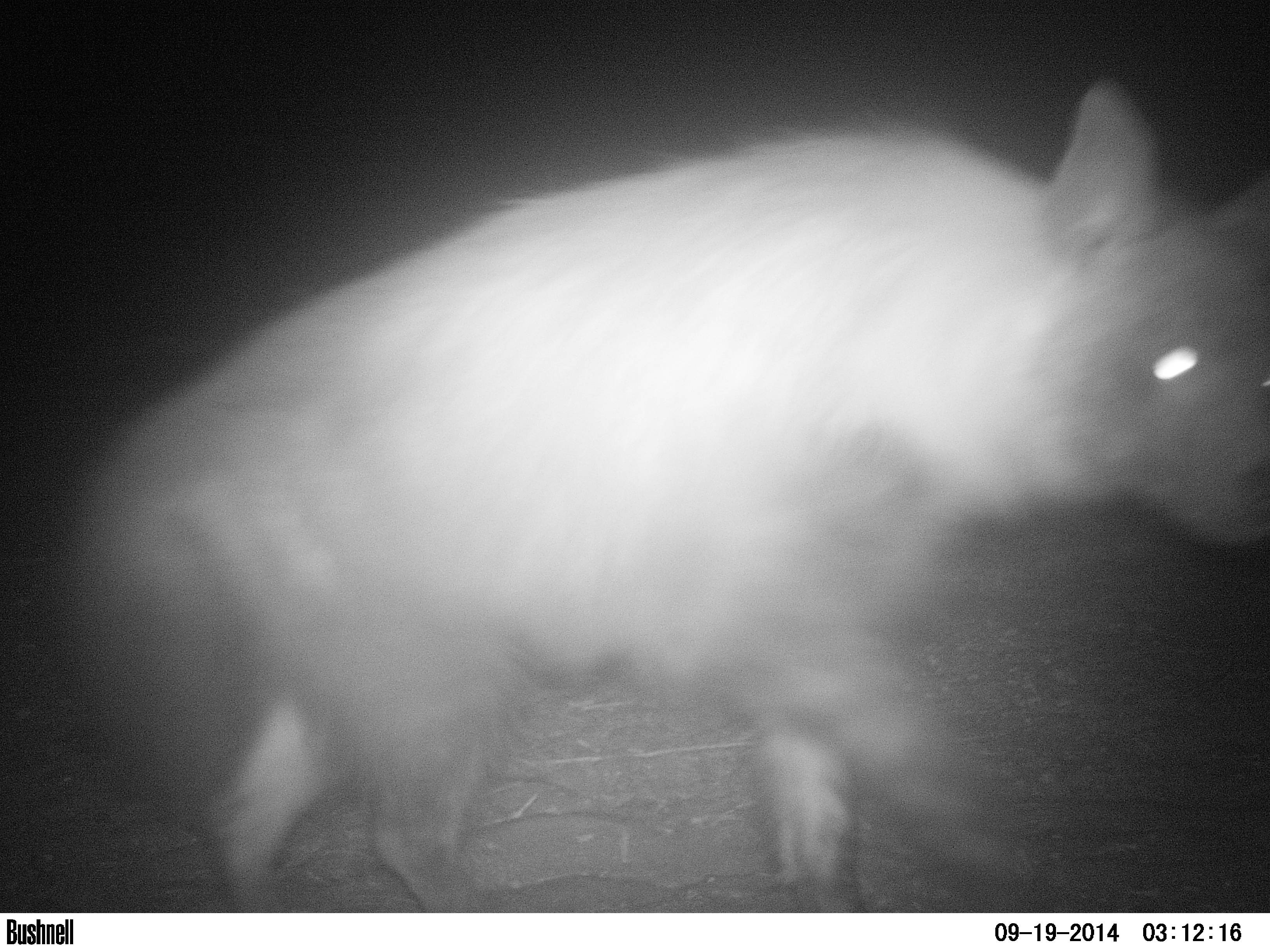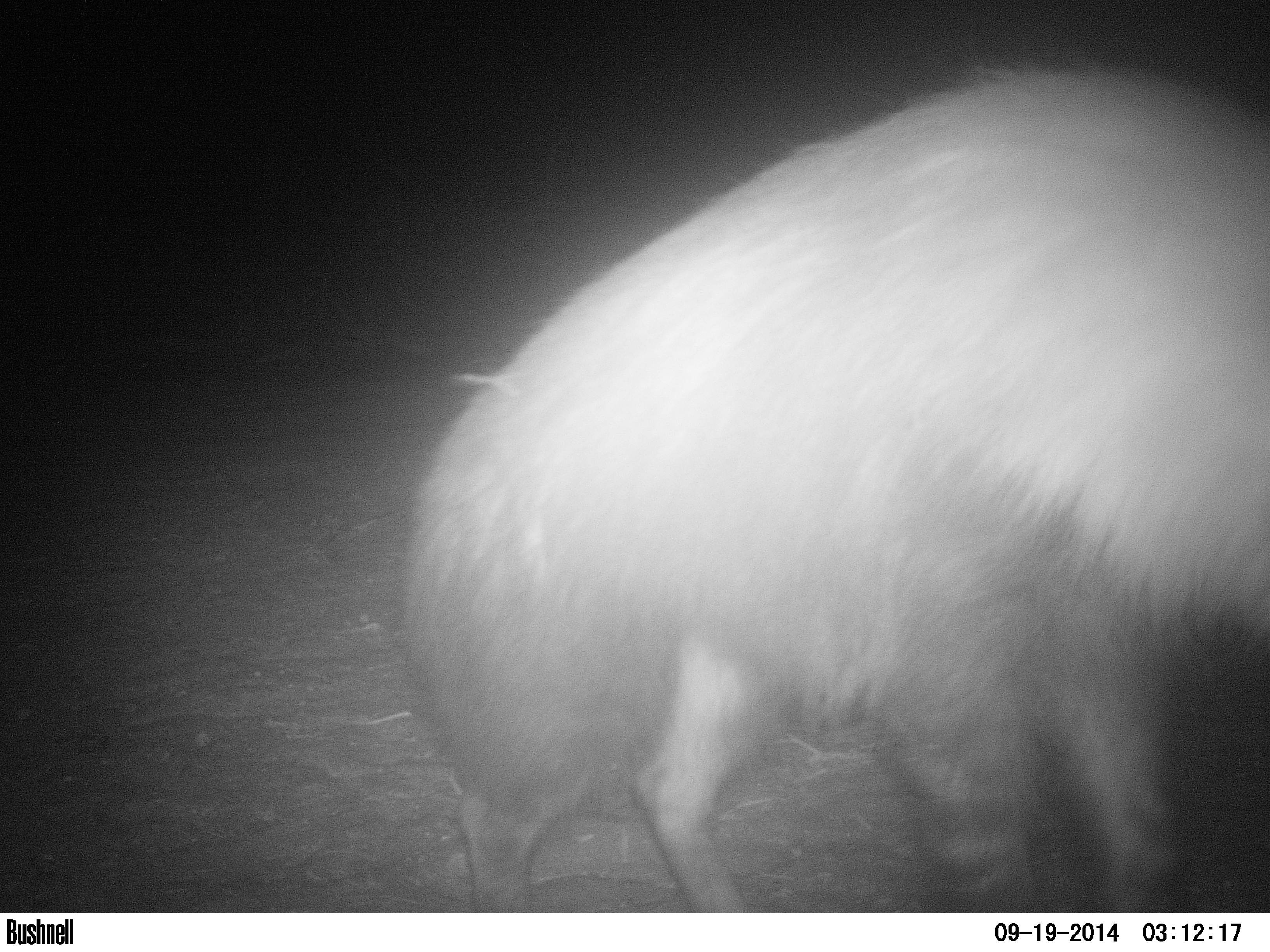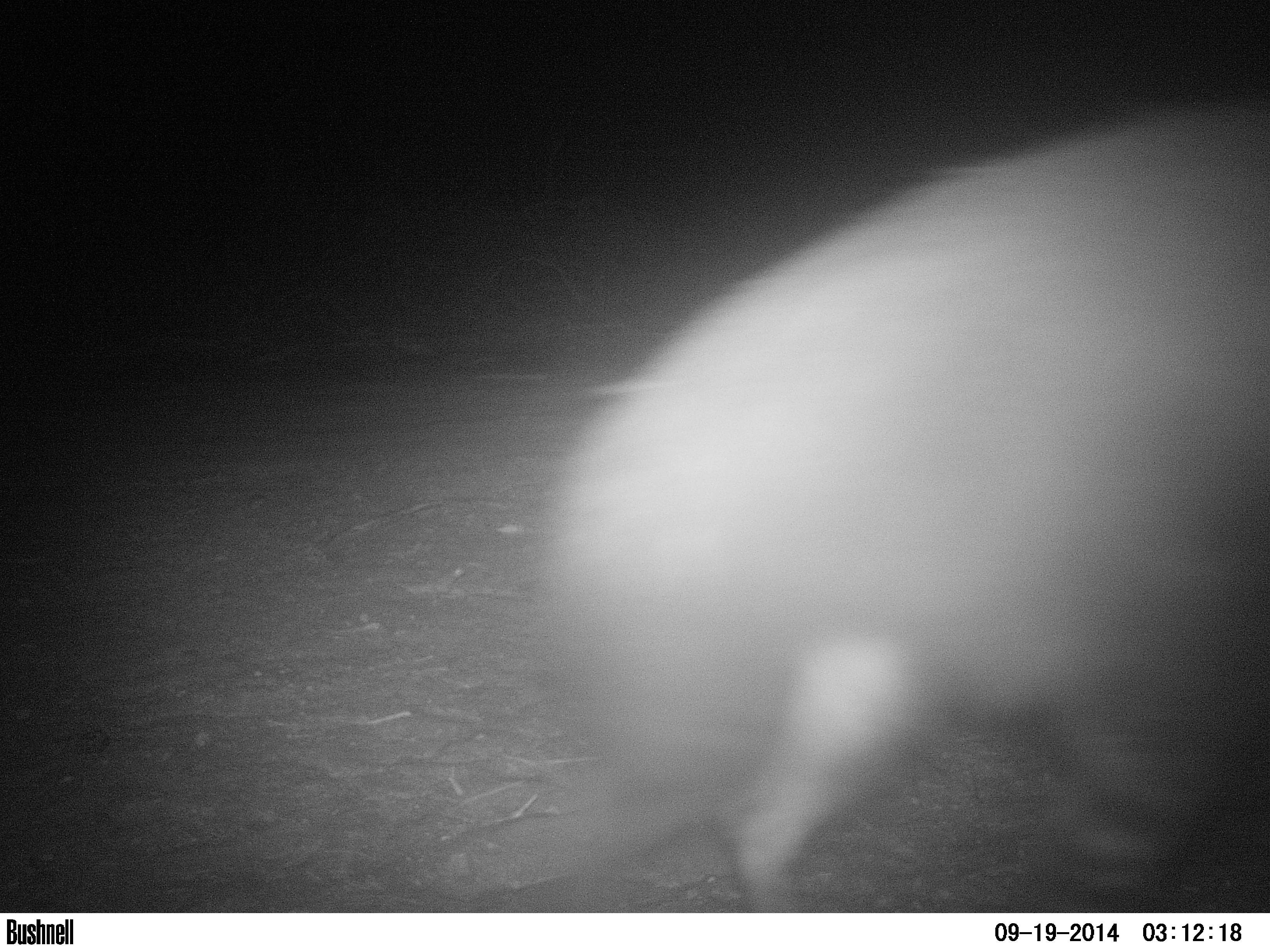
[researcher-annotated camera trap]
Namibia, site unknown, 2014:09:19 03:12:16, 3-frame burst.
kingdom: Animalia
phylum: Chordata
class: Mammalia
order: Carnivora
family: Hyaenidae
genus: Parahyaena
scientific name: Parahyaena brunnea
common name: brown hyena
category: hyaena brunnea